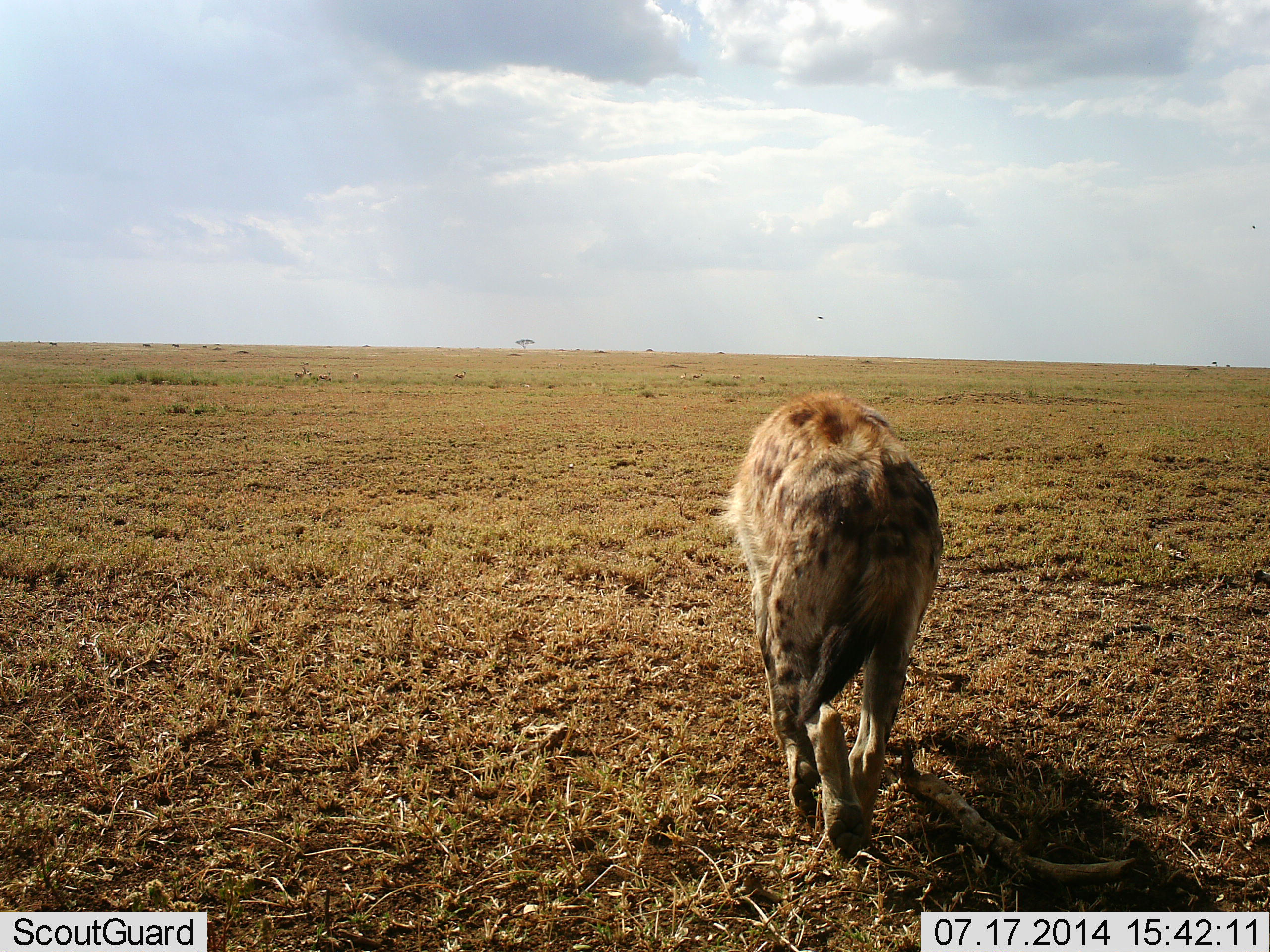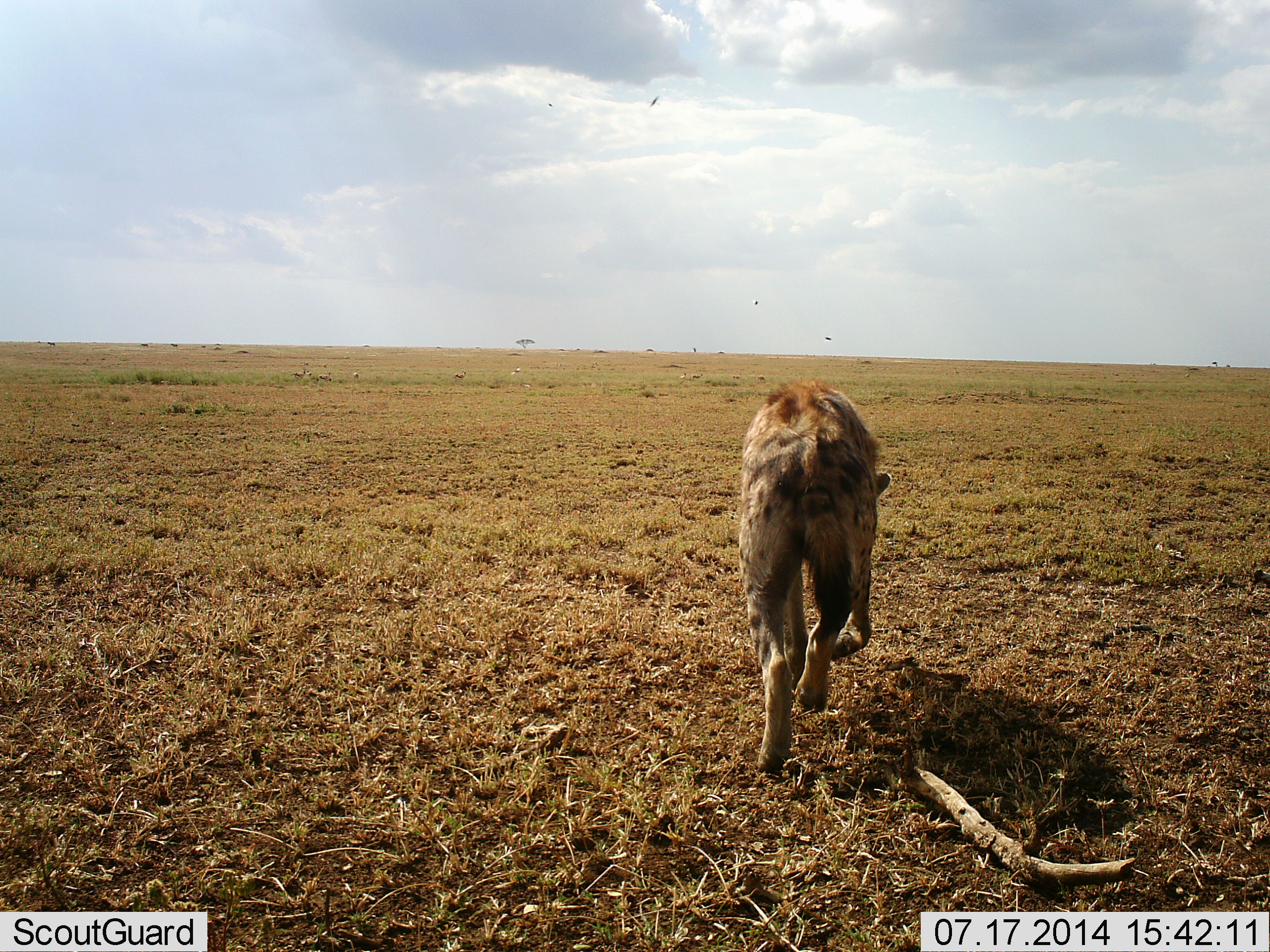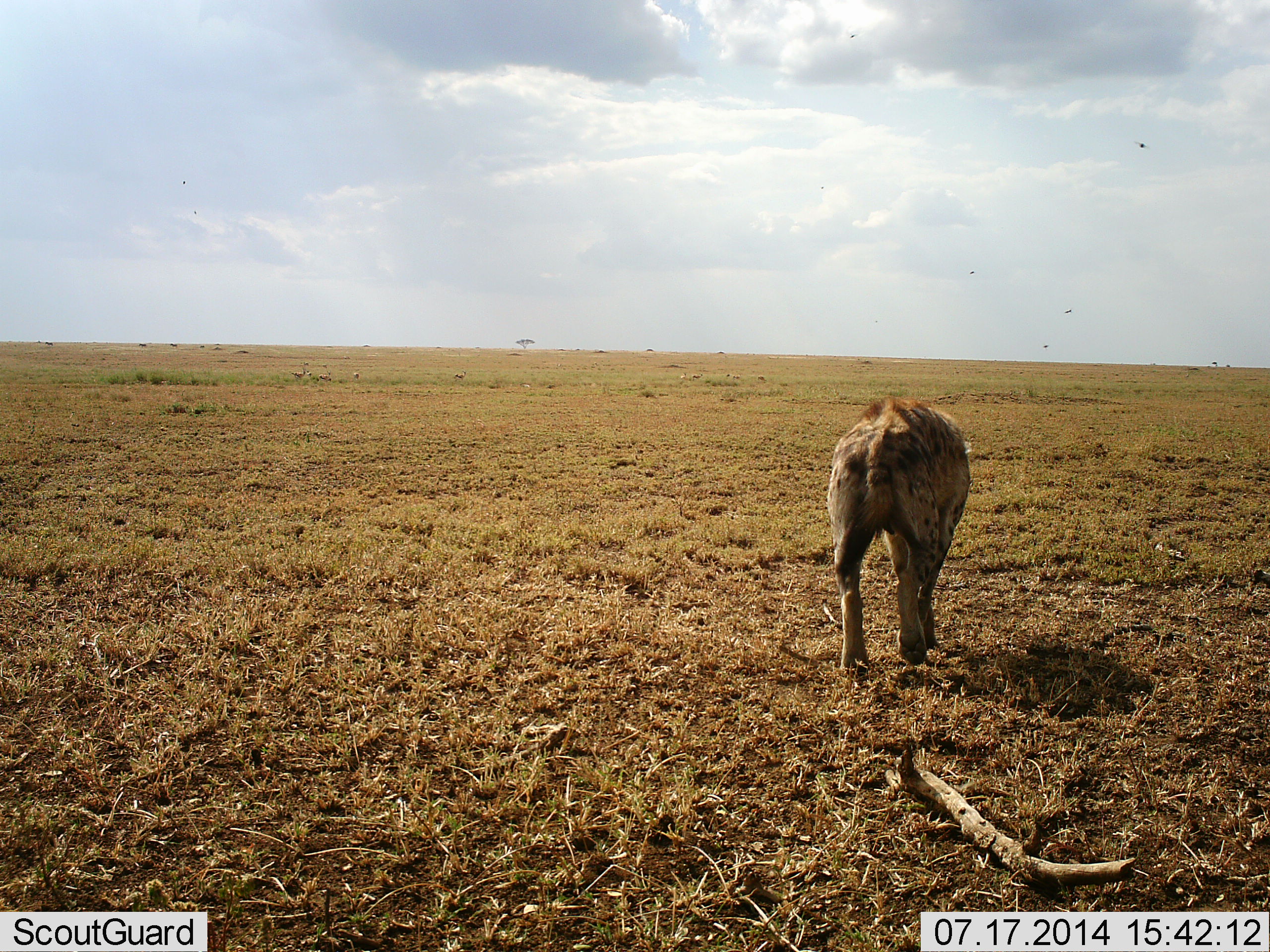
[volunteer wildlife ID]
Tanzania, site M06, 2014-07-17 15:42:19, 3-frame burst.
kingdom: Animalia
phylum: Chordata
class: Mammalia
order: Carnivora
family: Hyaenidae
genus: Crocuta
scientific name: Crocuta crocuta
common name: spotted hyena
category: hyenaspotted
Hyenaspotted (spotted hyena) (Crocuta crocuta), count 1. Behavior (volunteer vote fractions): standing 0%, resting 0%, moving 100%, interacting 0%. Young present (vote fraction): 0%. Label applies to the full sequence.